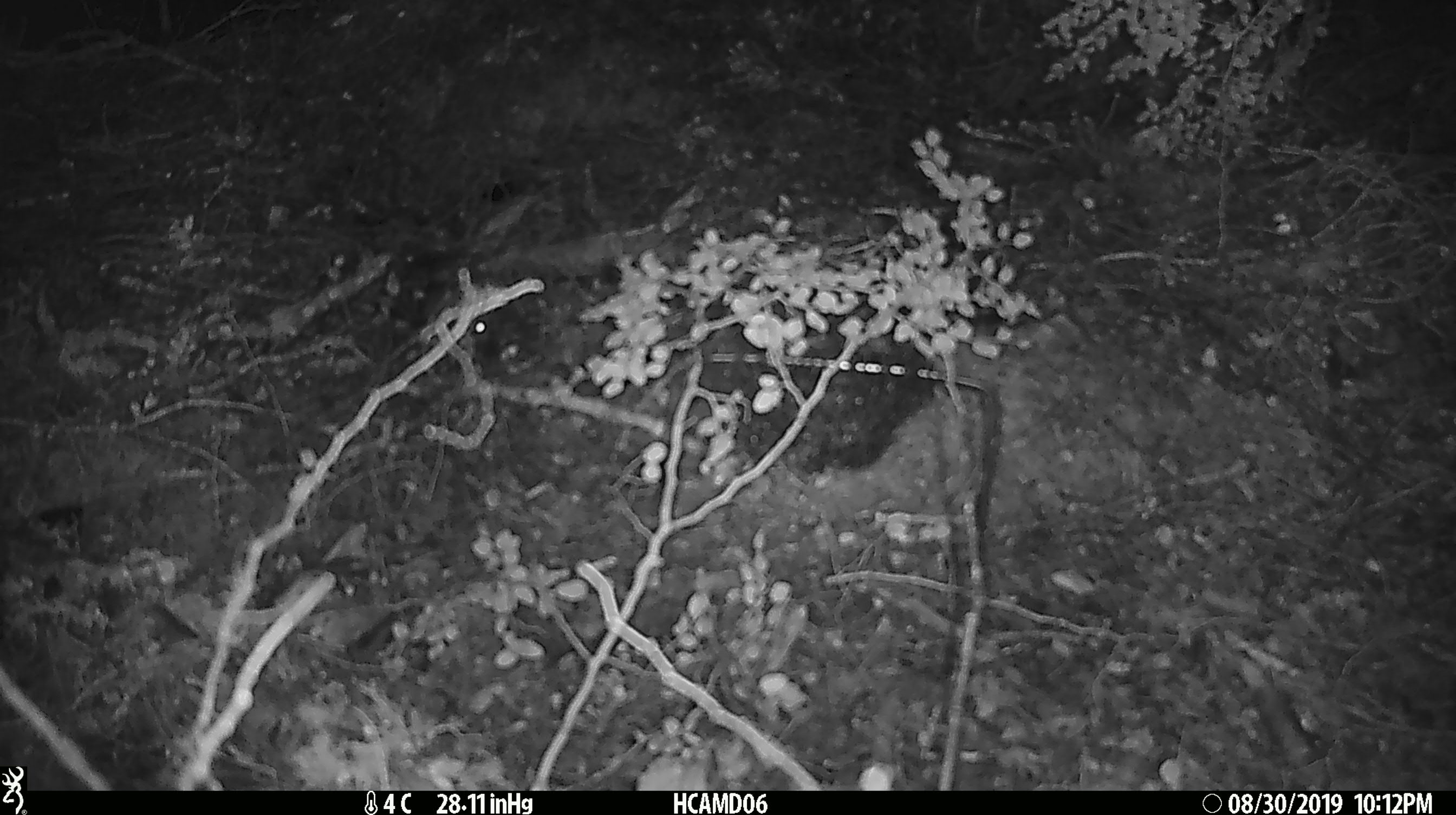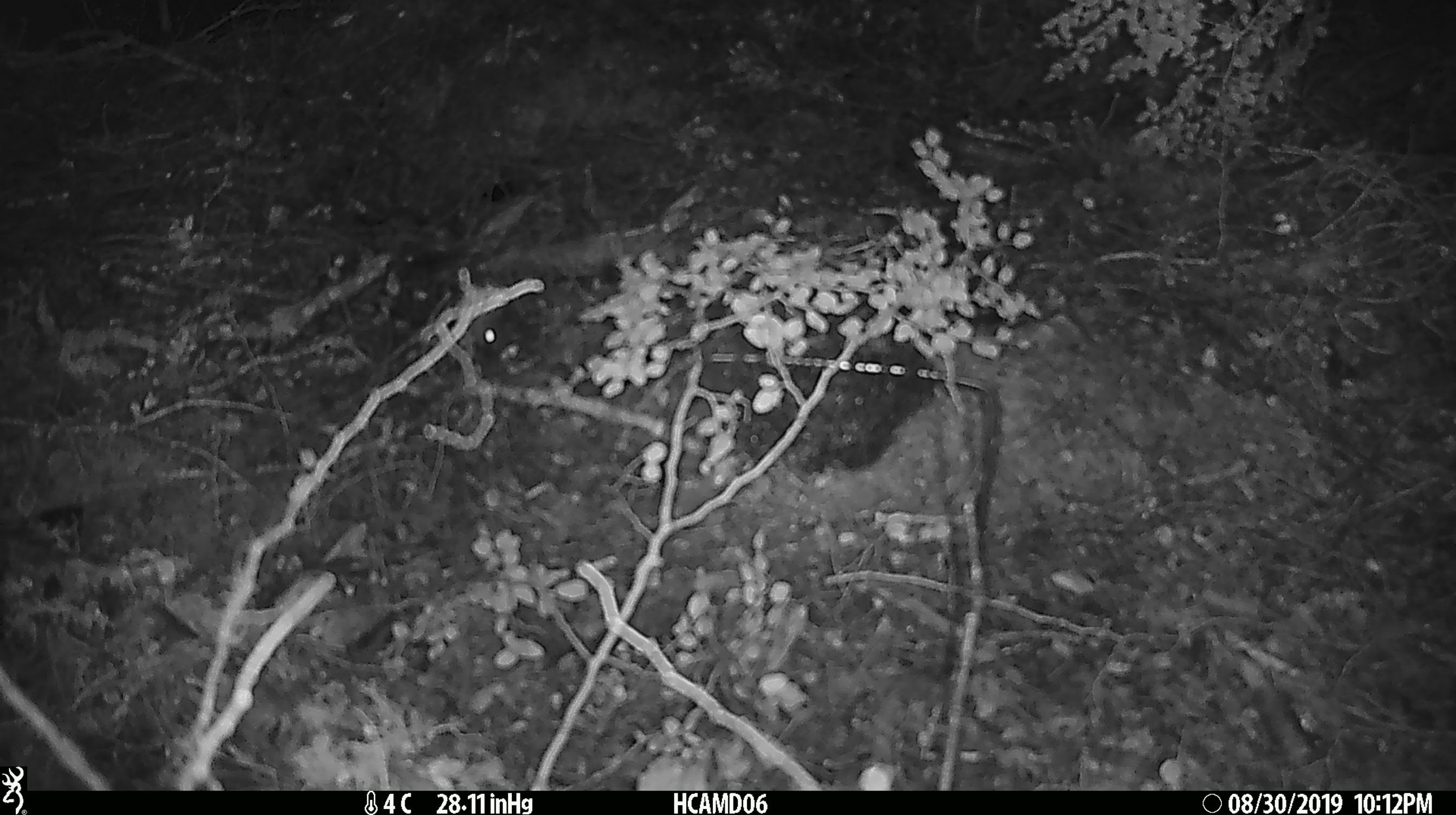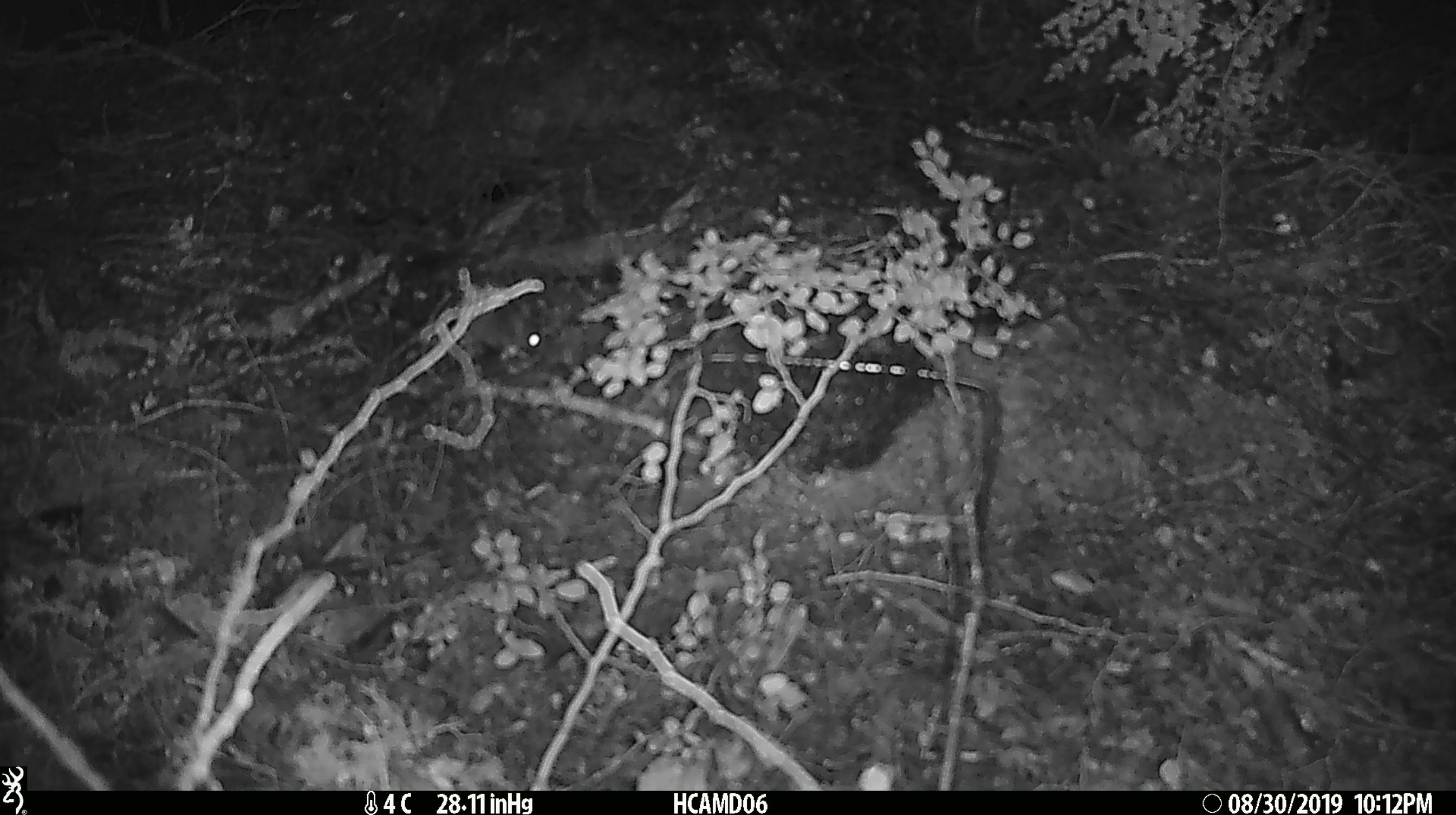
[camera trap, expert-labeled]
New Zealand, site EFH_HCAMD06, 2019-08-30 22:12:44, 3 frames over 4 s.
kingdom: Animalia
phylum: Chordata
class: Mammalia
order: Rodentia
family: Muridae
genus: Mus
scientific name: Mus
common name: mouse